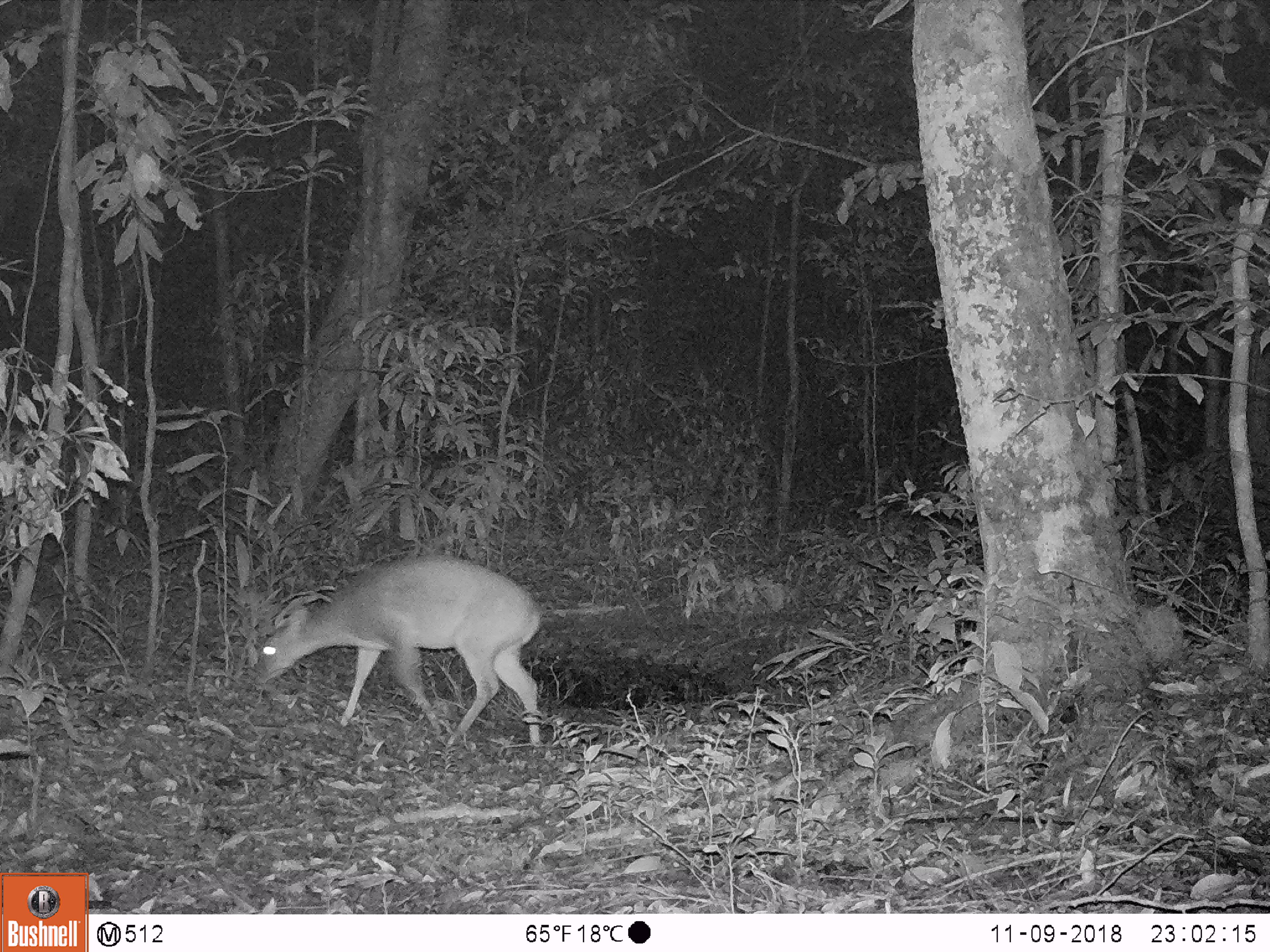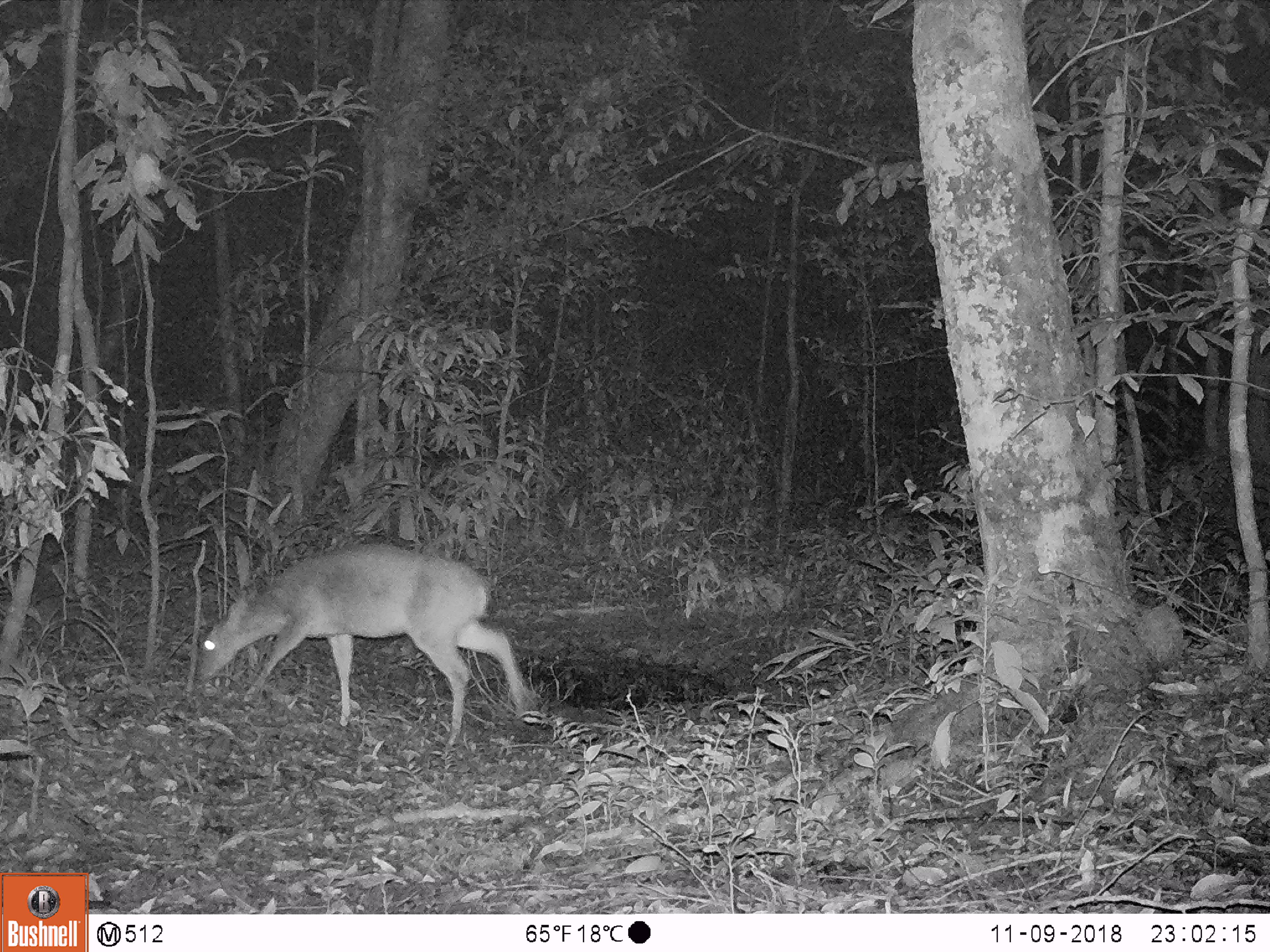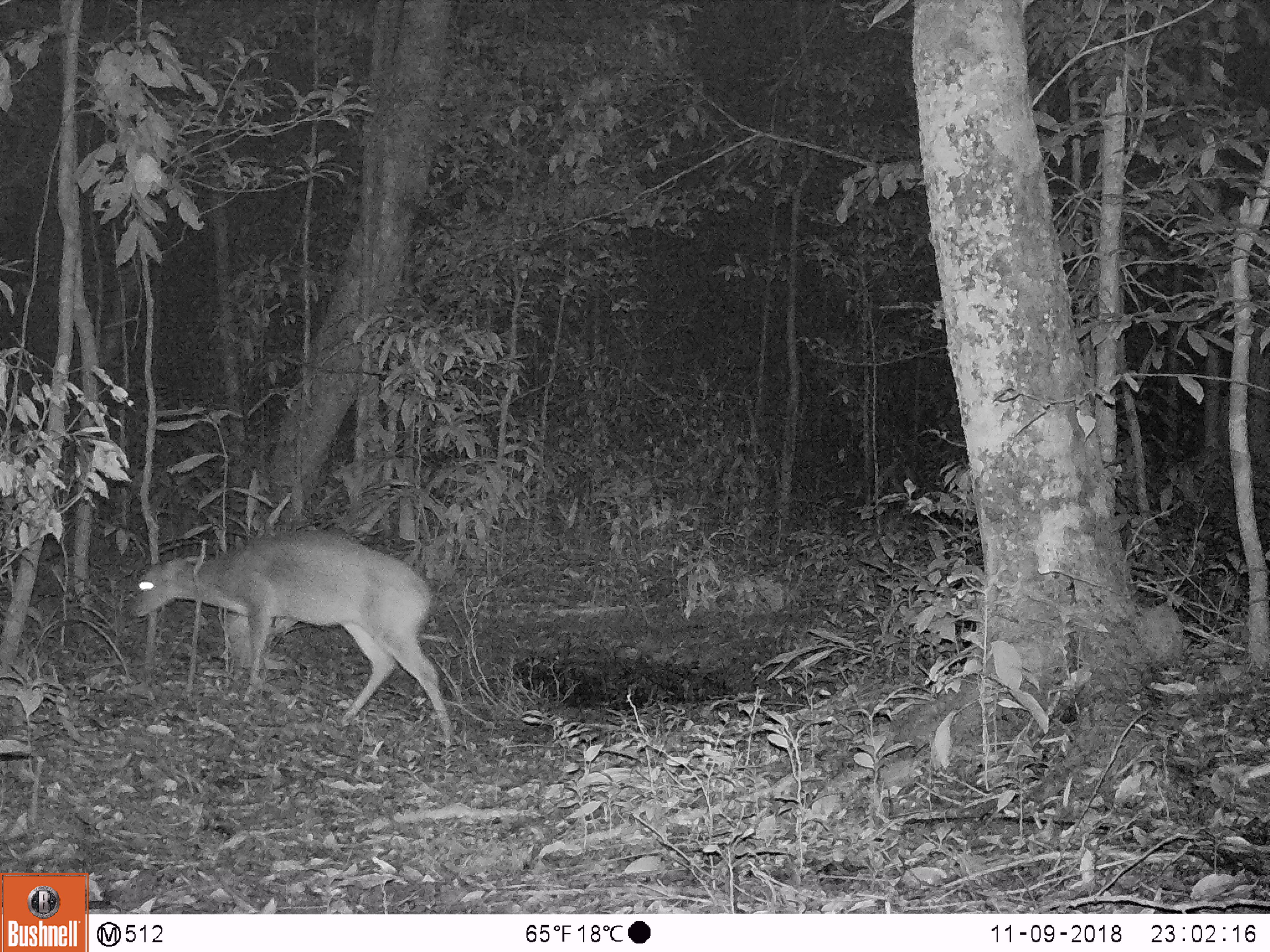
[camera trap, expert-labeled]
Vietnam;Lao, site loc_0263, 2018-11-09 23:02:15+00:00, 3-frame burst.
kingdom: Animalia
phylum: Chordata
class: Mammalia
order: Artiodactyla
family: Cervidae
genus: Muntiacus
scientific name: Muntiacus vuquangensis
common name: large-antlered muntjac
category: large antlered muntjac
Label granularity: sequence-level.